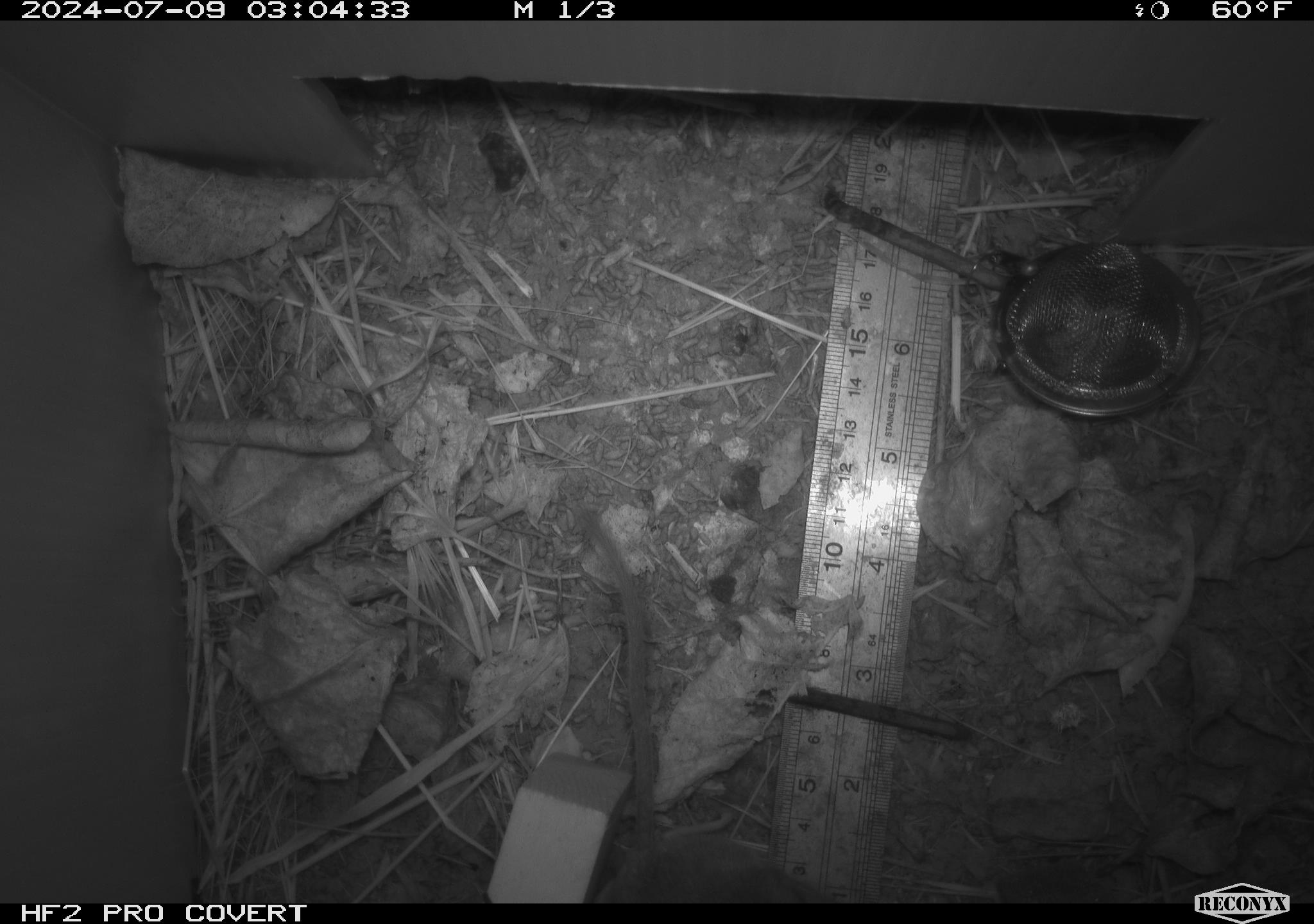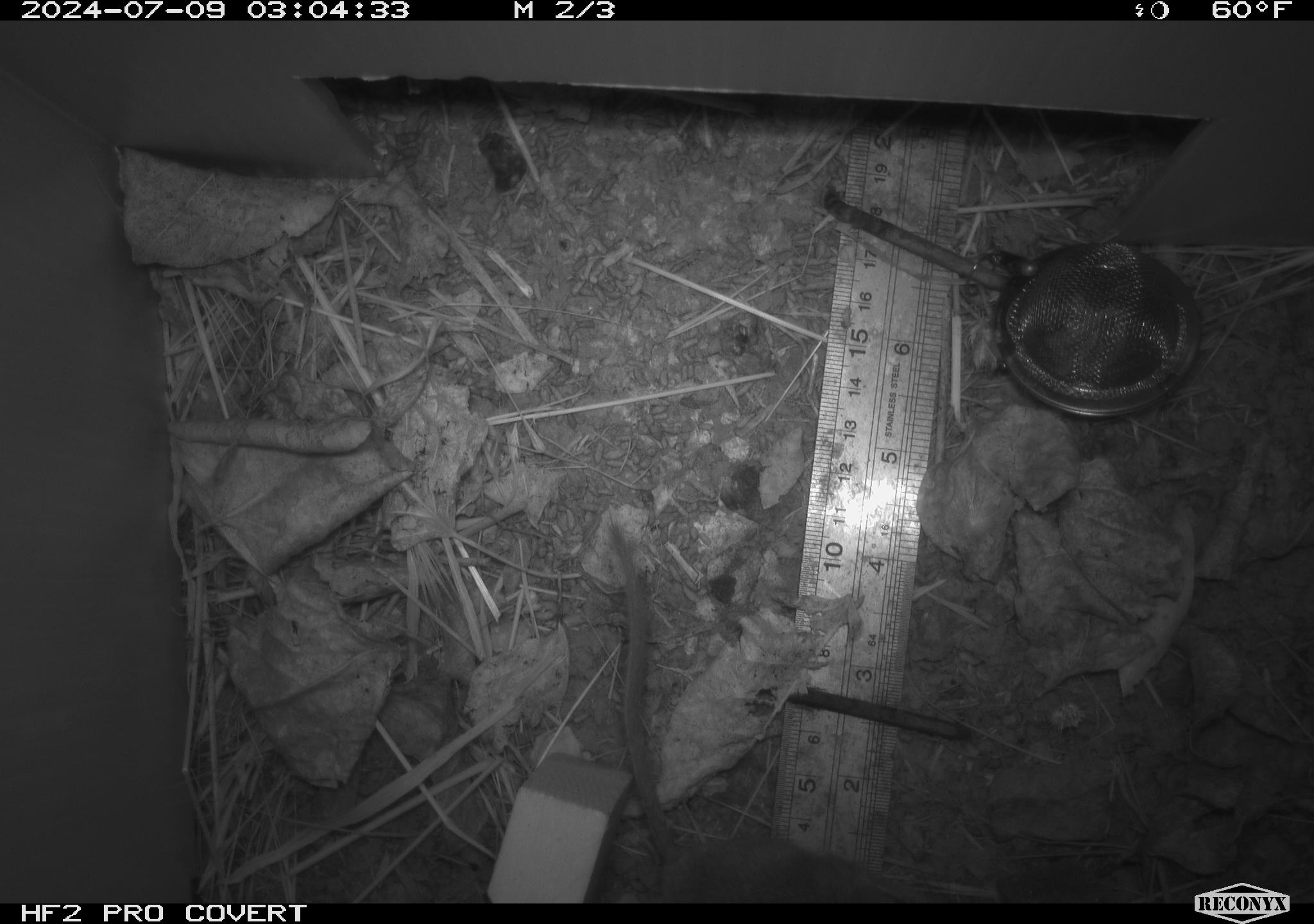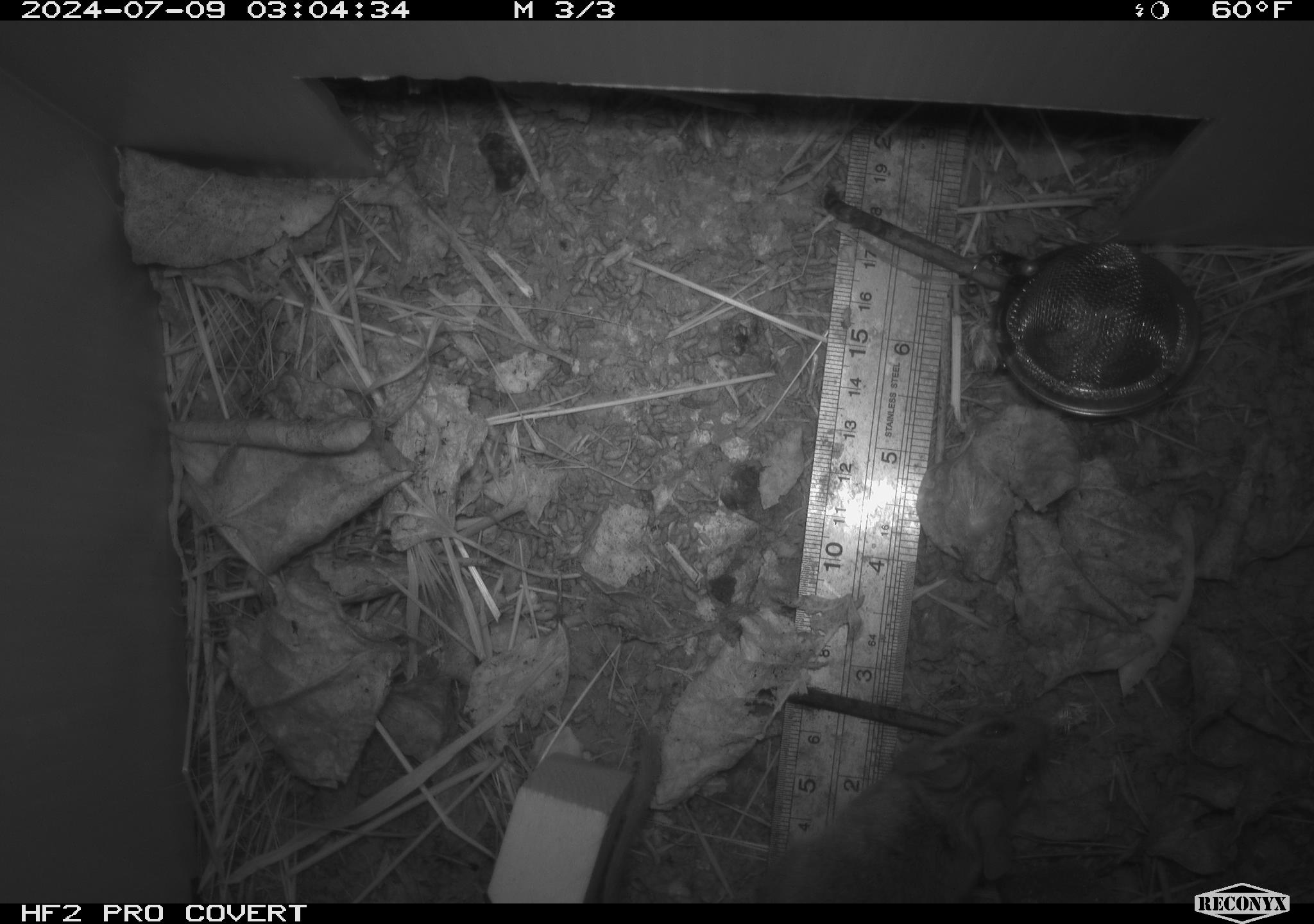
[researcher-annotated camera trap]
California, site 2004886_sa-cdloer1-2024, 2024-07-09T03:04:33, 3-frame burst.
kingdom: Animalia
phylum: Chordata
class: Mammalia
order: Rodentia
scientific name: Rodentia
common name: mouse species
Mouse species (Rodentia).